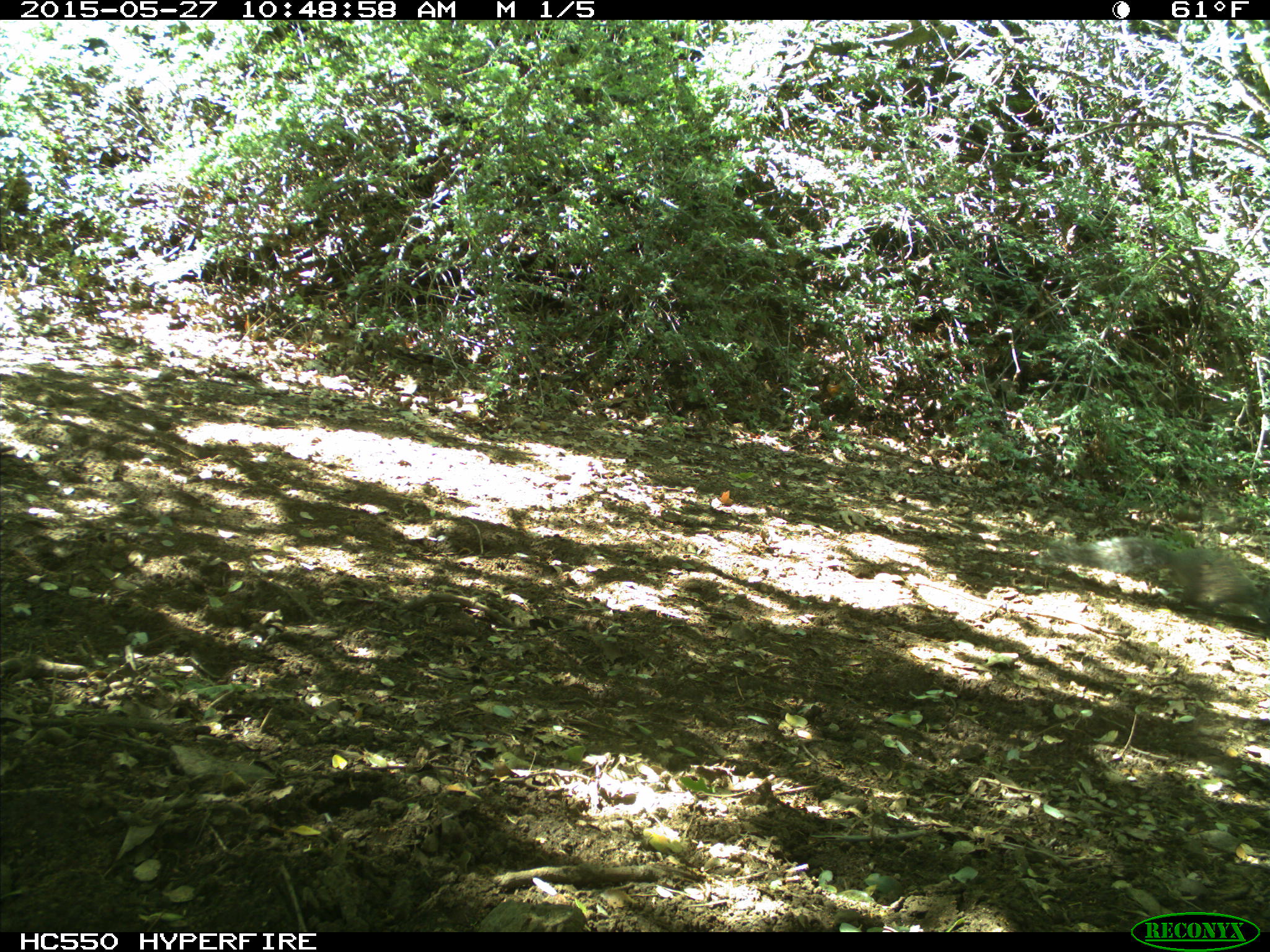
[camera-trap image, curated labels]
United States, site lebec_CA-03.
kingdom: Animalia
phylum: Chordata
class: Mammalia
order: Rodentia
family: Sciuridae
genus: Sciurus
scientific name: Sciurus carolinensis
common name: eastern gray squirrel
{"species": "Sciurus carolinensis (eastern gray squirrel)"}